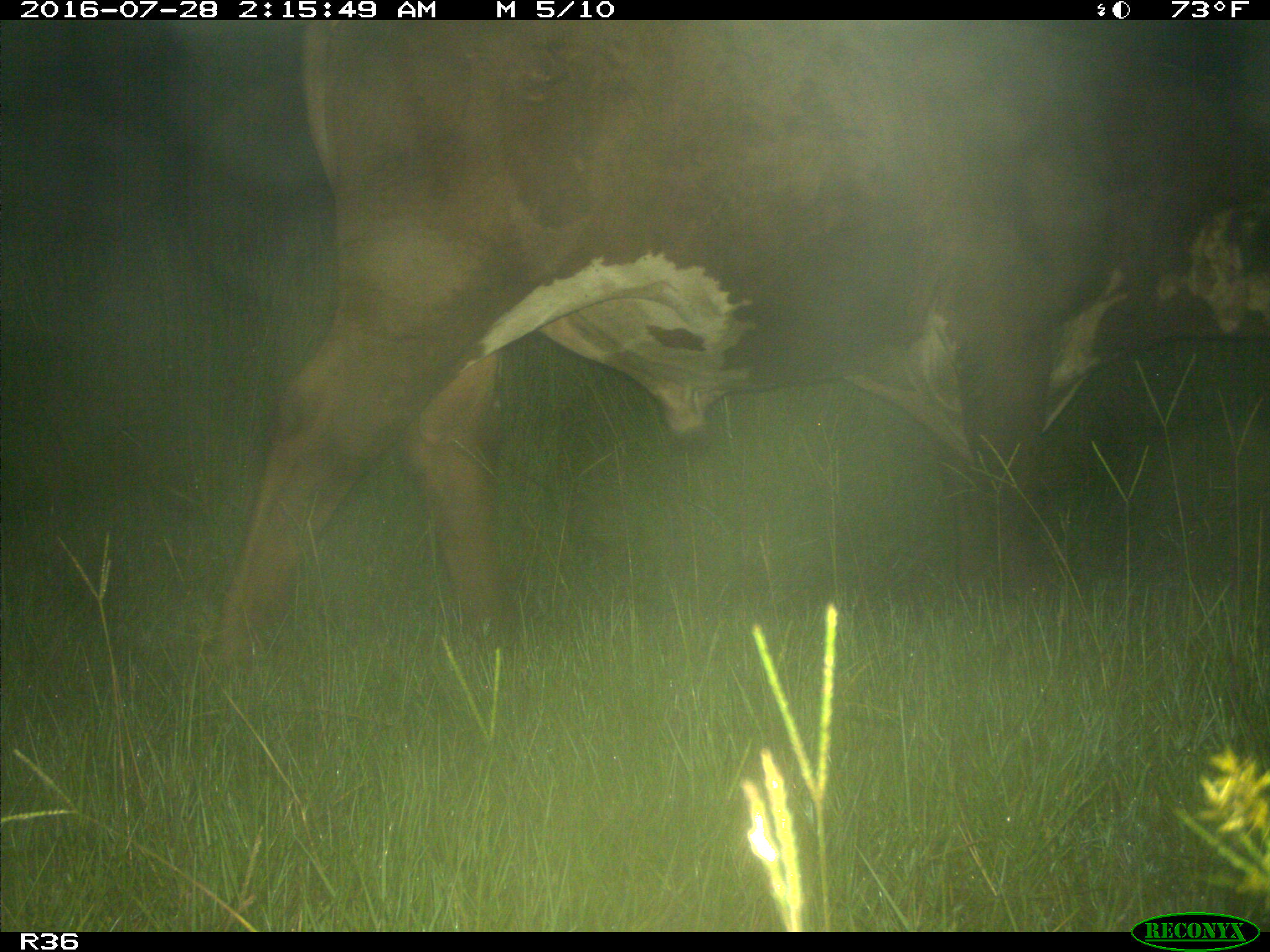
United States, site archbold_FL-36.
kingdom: Animalia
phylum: Chordata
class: Mammalia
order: Artiodactyla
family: Bovidae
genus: Bos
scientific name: Bos taurus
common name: domestic cow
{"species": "Bos taurus (domestic cow)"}